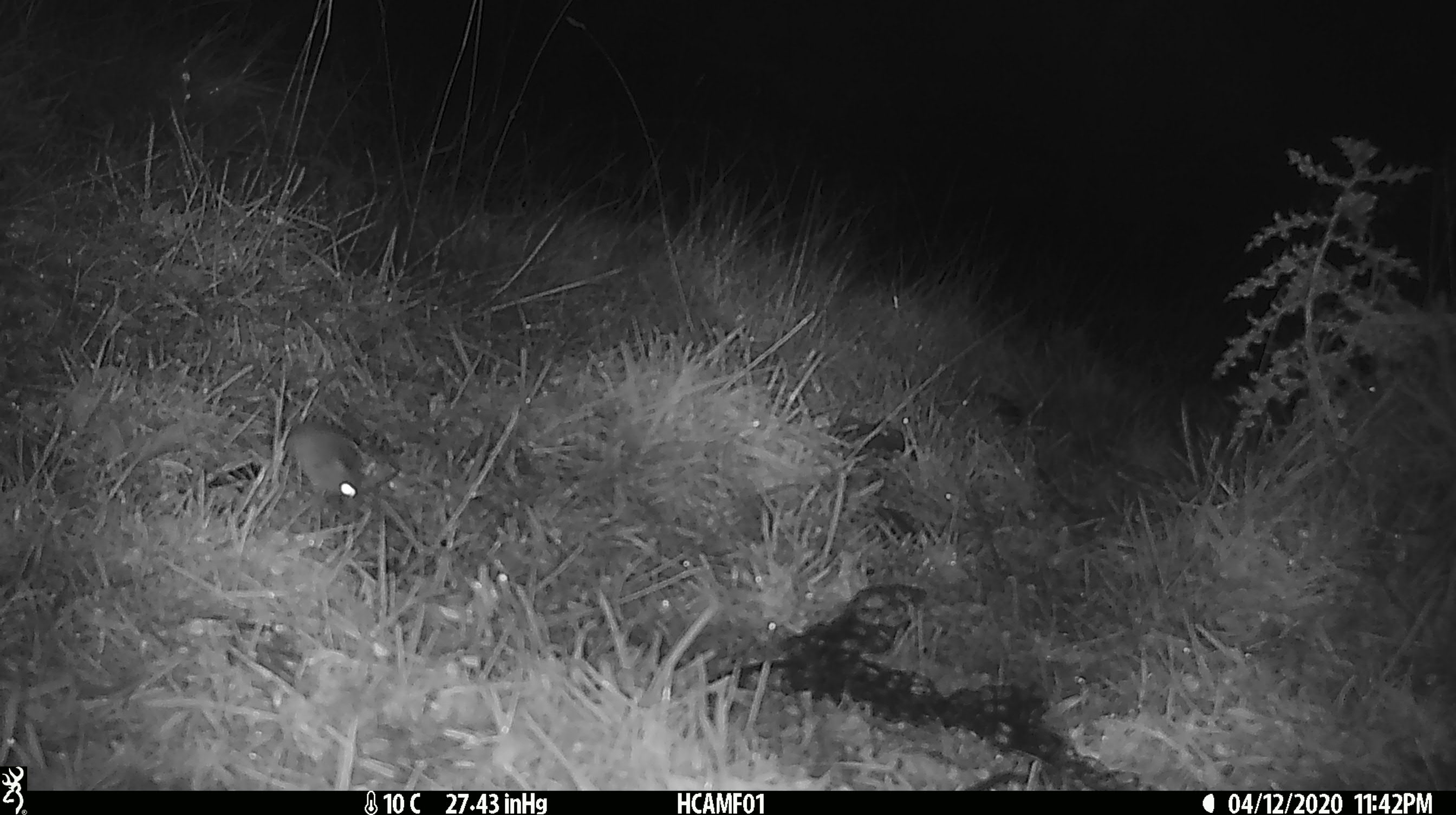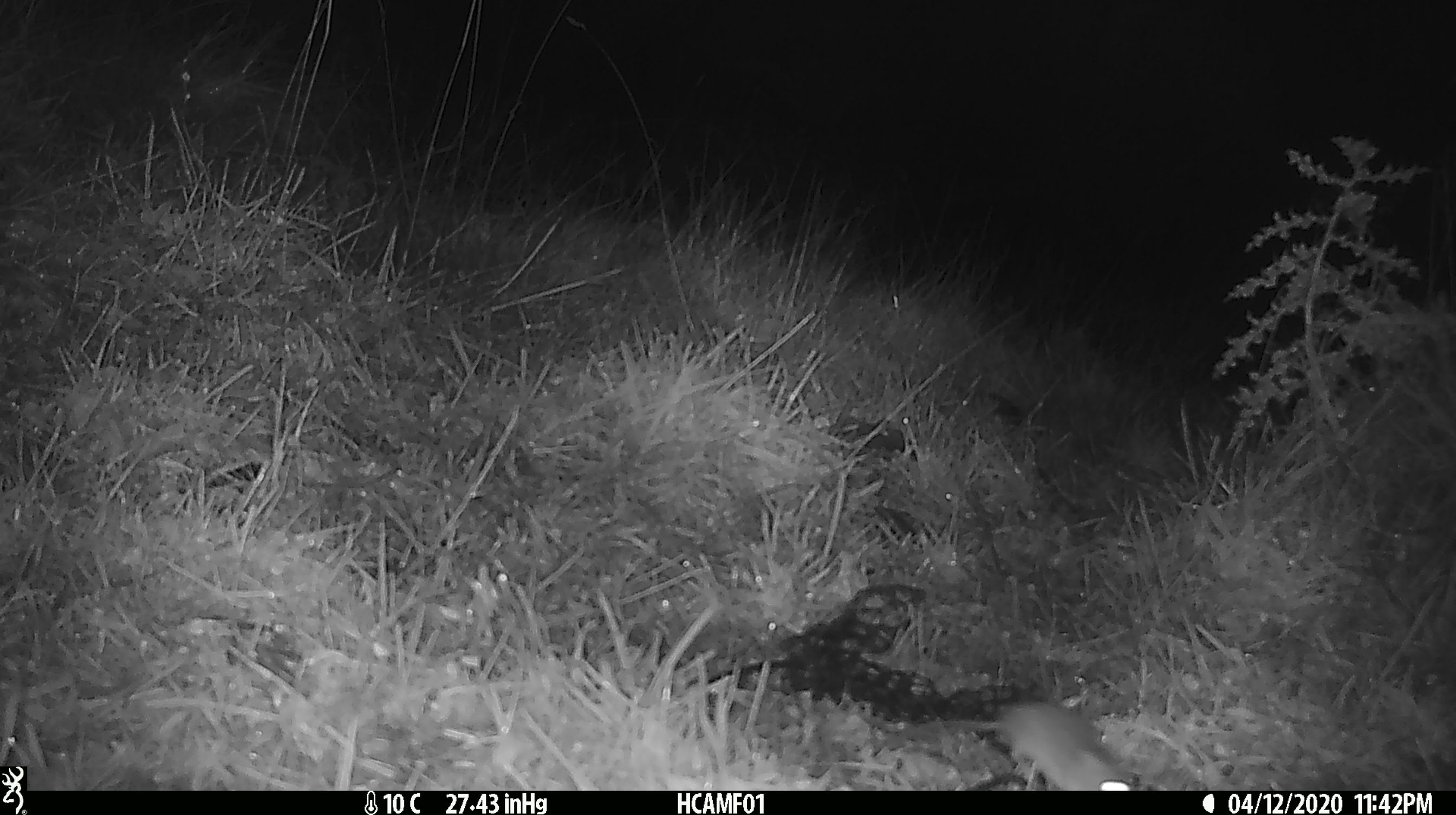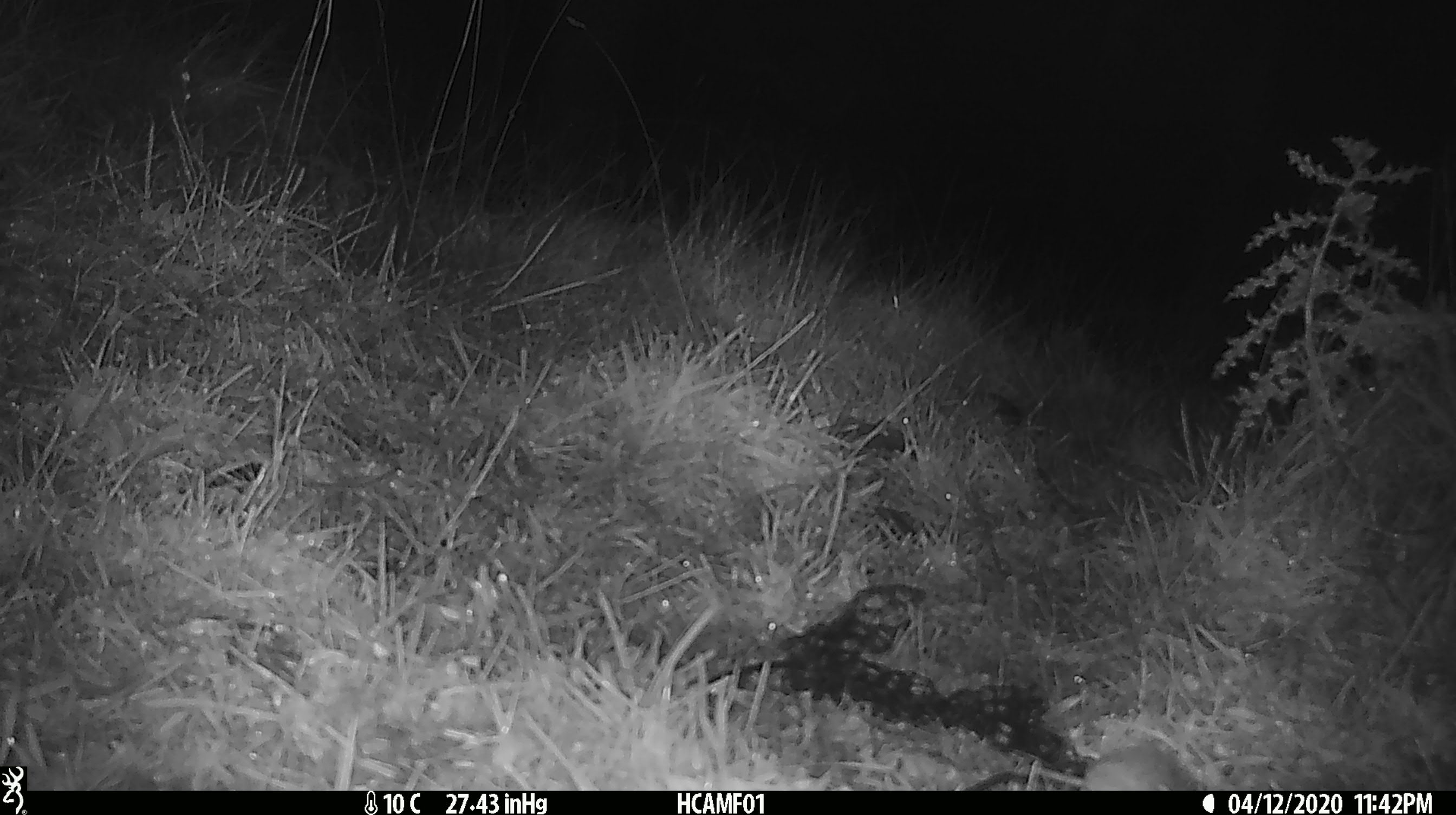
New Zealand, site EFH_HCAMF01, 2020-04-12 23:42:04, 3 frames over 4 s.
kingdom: Animalia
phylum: Chordata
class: Mammalia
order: Rodentia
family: Muridae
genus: Mus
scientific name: Mus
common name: mouse